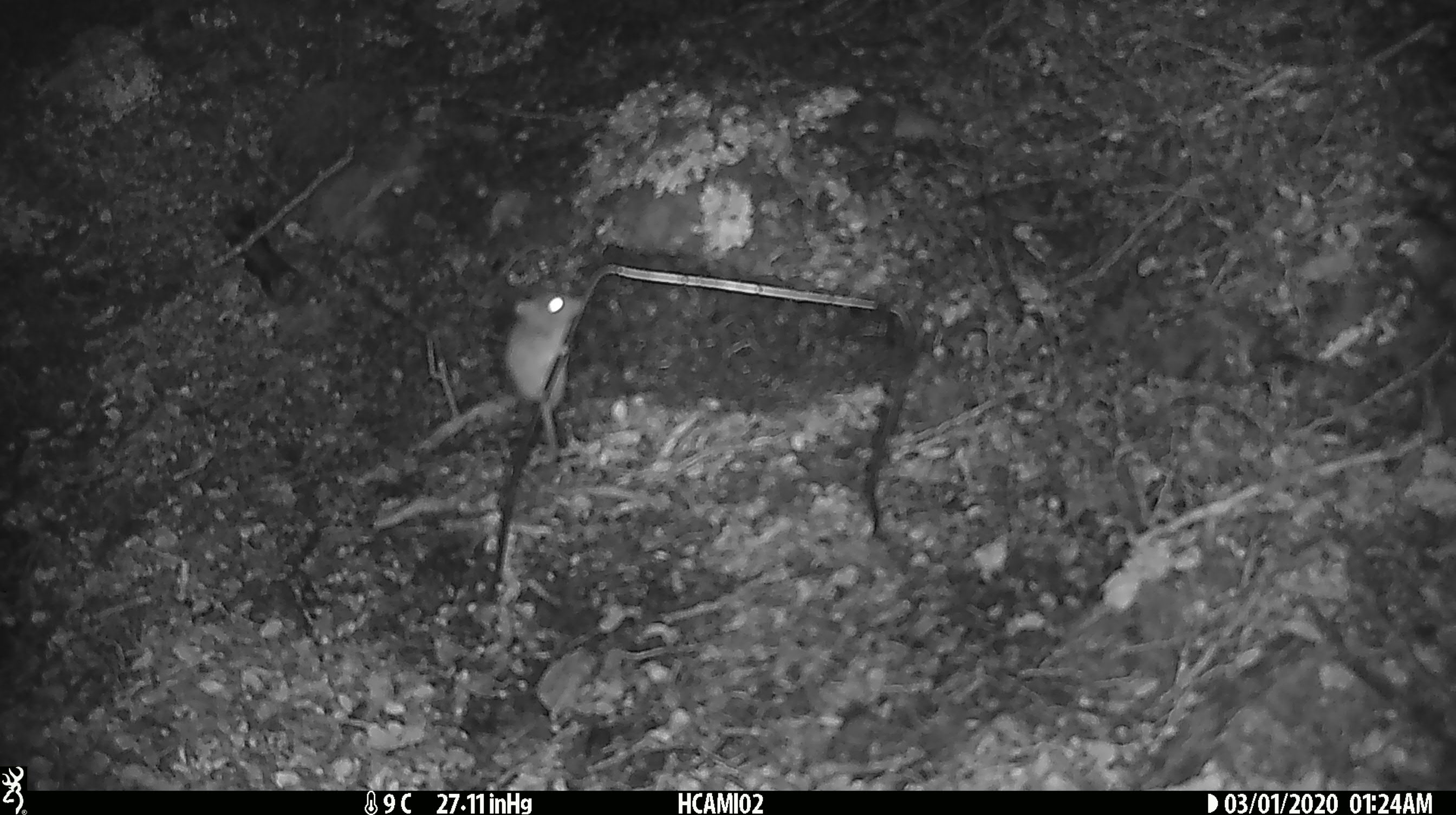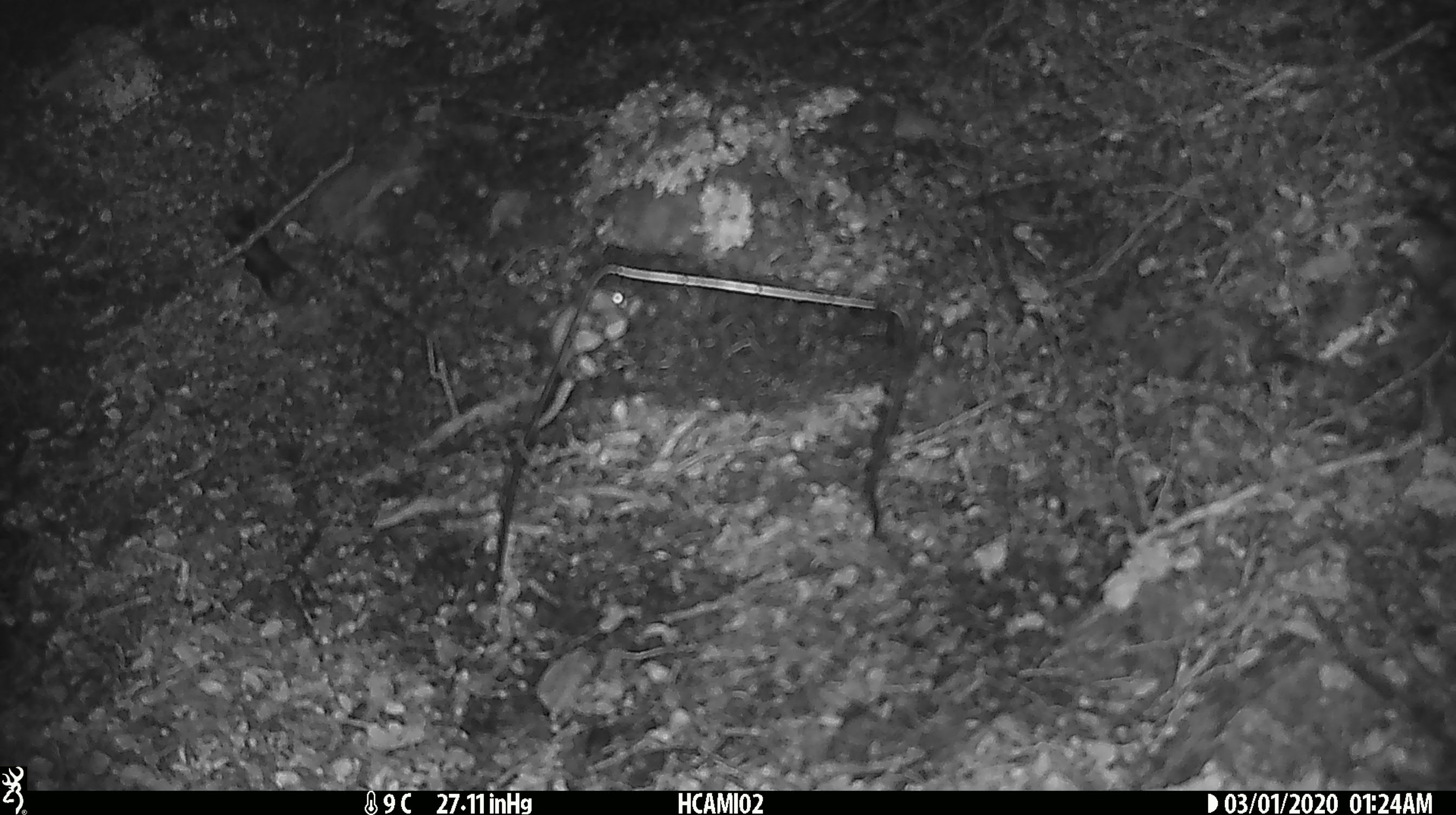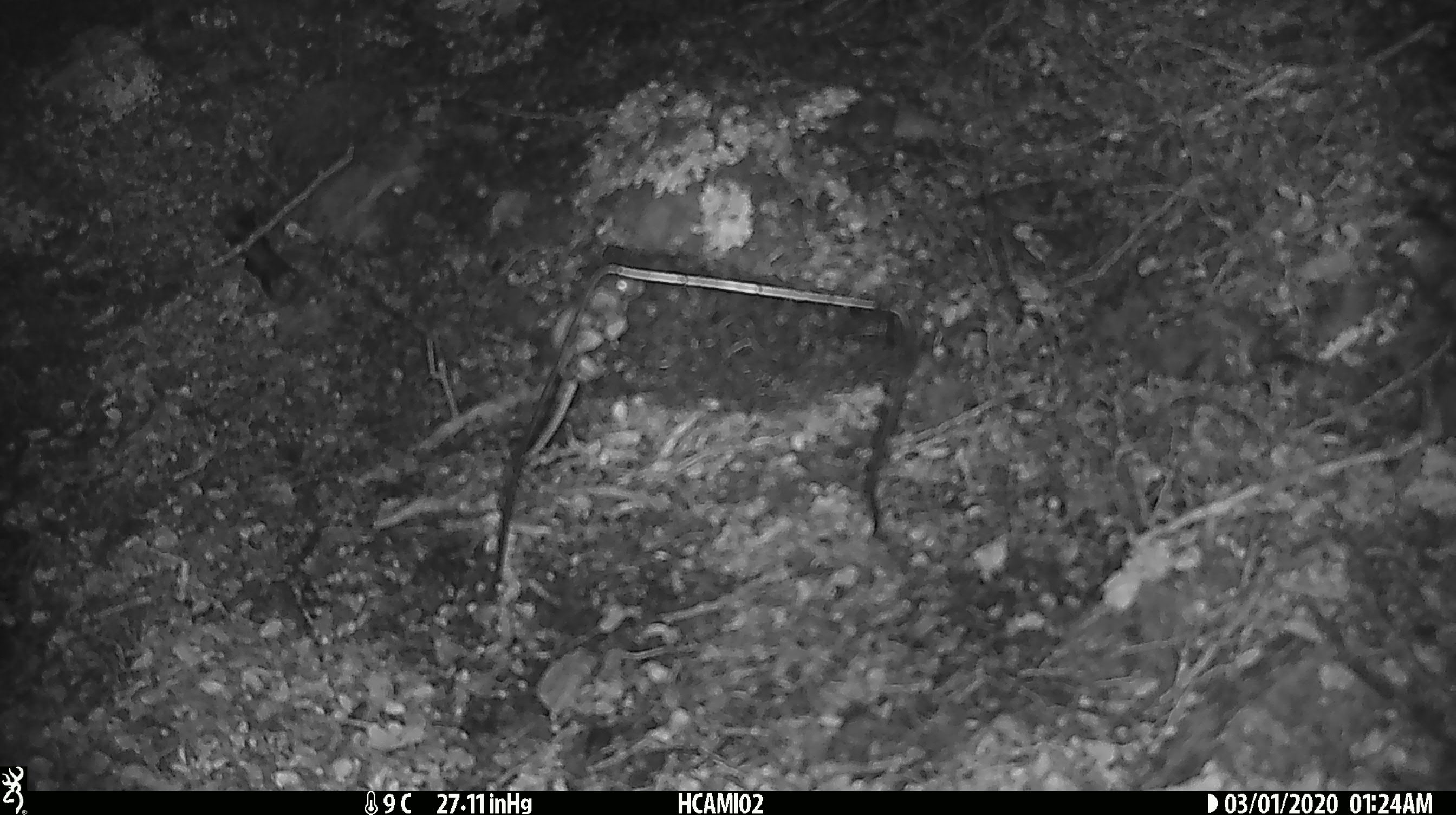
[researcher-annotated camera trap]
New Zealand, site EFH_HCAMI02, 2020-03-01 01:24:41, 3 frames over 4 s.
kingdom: Animalia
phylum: Chordata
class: Mammalia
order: Rodentia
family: Muridae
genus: Mus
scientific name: Mus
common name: mouse